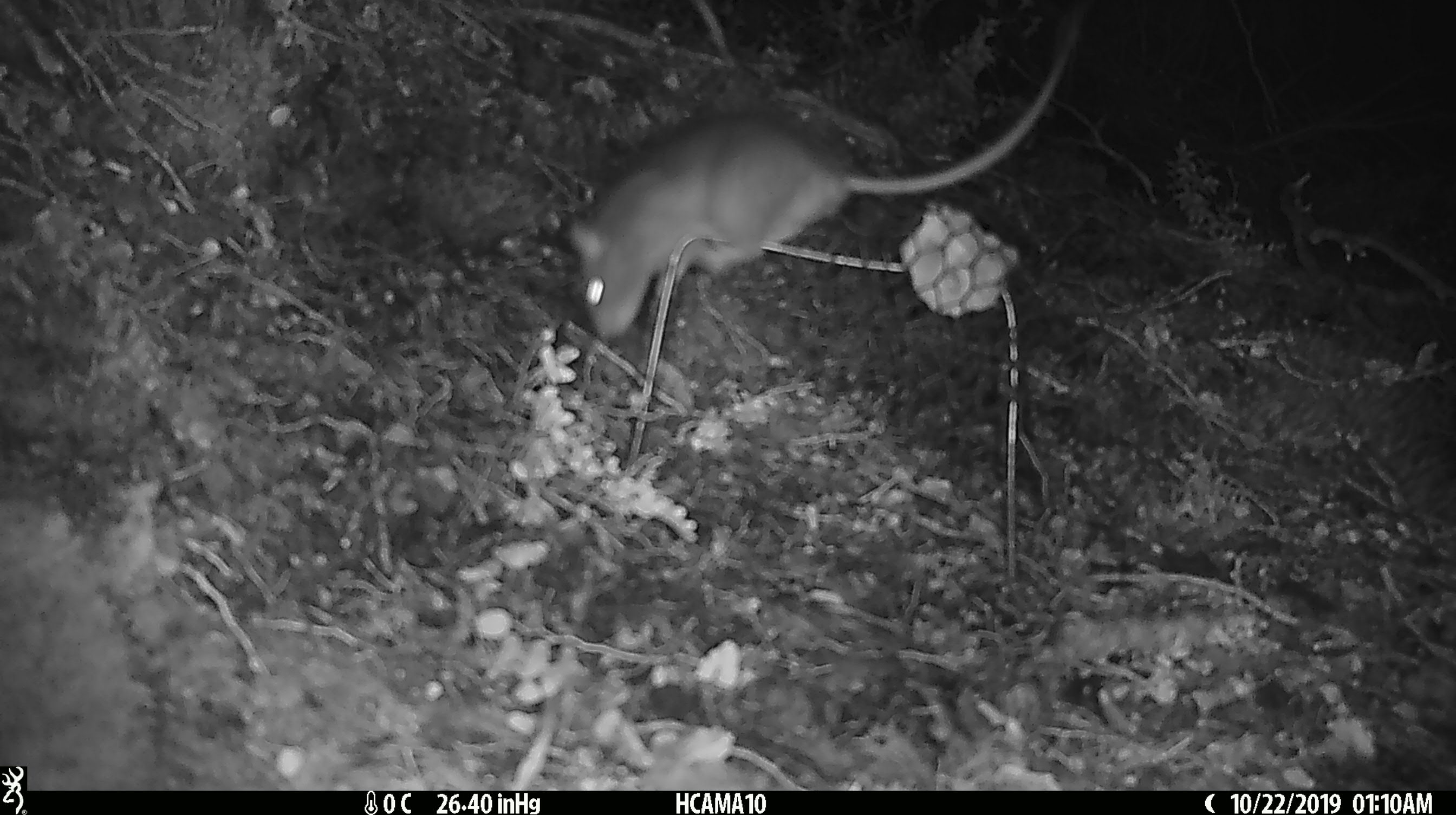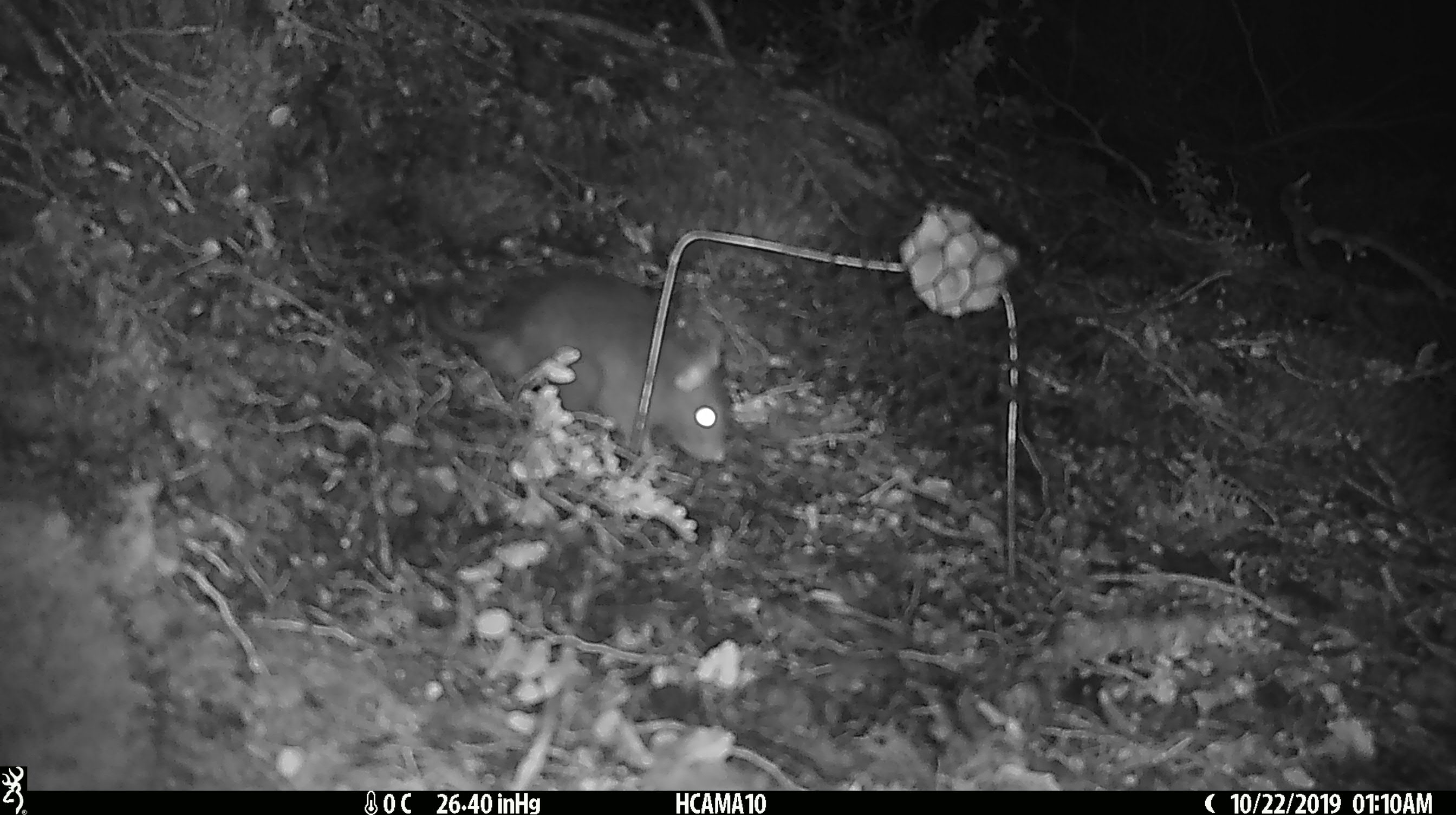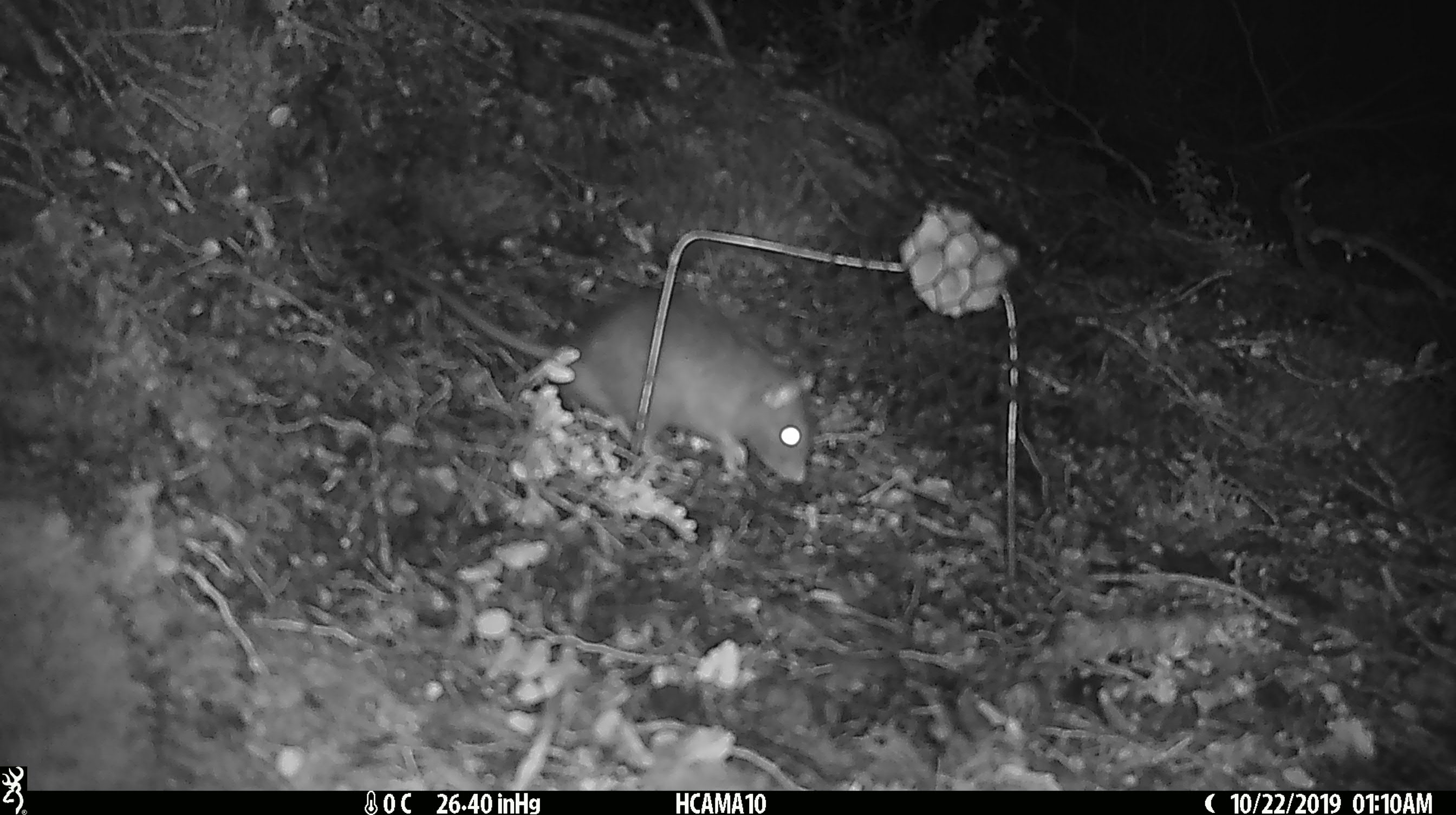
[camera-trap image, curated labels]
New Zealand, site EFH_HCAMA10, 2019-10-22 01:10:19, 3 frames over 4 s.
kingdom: Animalia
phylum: Chordata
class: Mammalia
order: Rodentia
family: Muridae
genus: Rattus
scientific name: Rattus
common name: rat